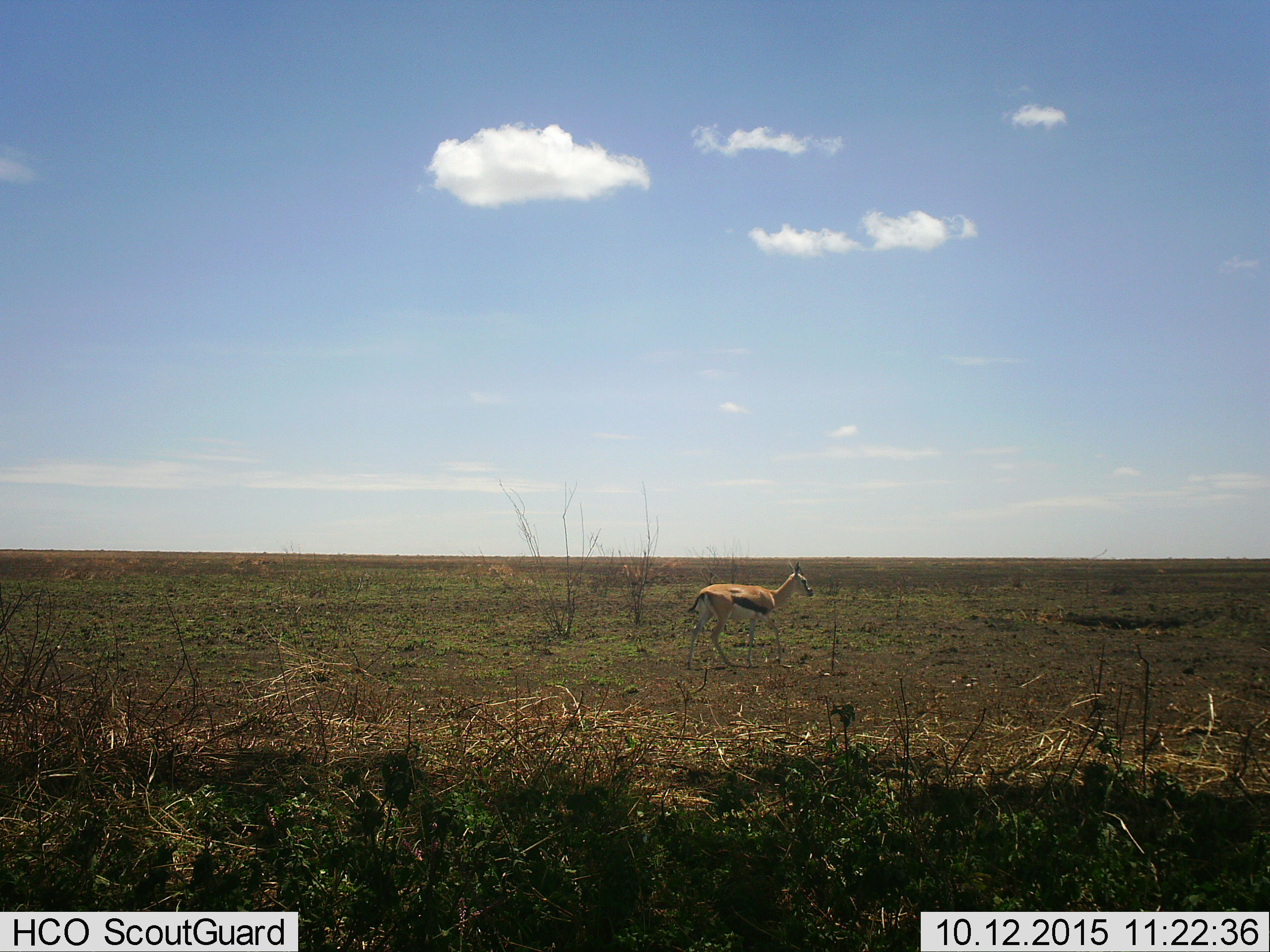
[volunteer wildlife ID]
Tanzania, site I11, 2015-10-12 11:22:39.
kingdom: Animalia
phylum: Chordata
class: Mammalia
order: Artiodactyla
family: Bovidae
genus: Eudorcas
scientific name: Eudorcas thomsonii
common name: thomson's gazelle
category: gazellethomsons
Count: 1.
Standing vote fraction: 20%.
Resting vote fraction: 0%.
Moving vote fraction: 70%.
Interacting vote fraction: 0%.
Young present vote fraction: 10%.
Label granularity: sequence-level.